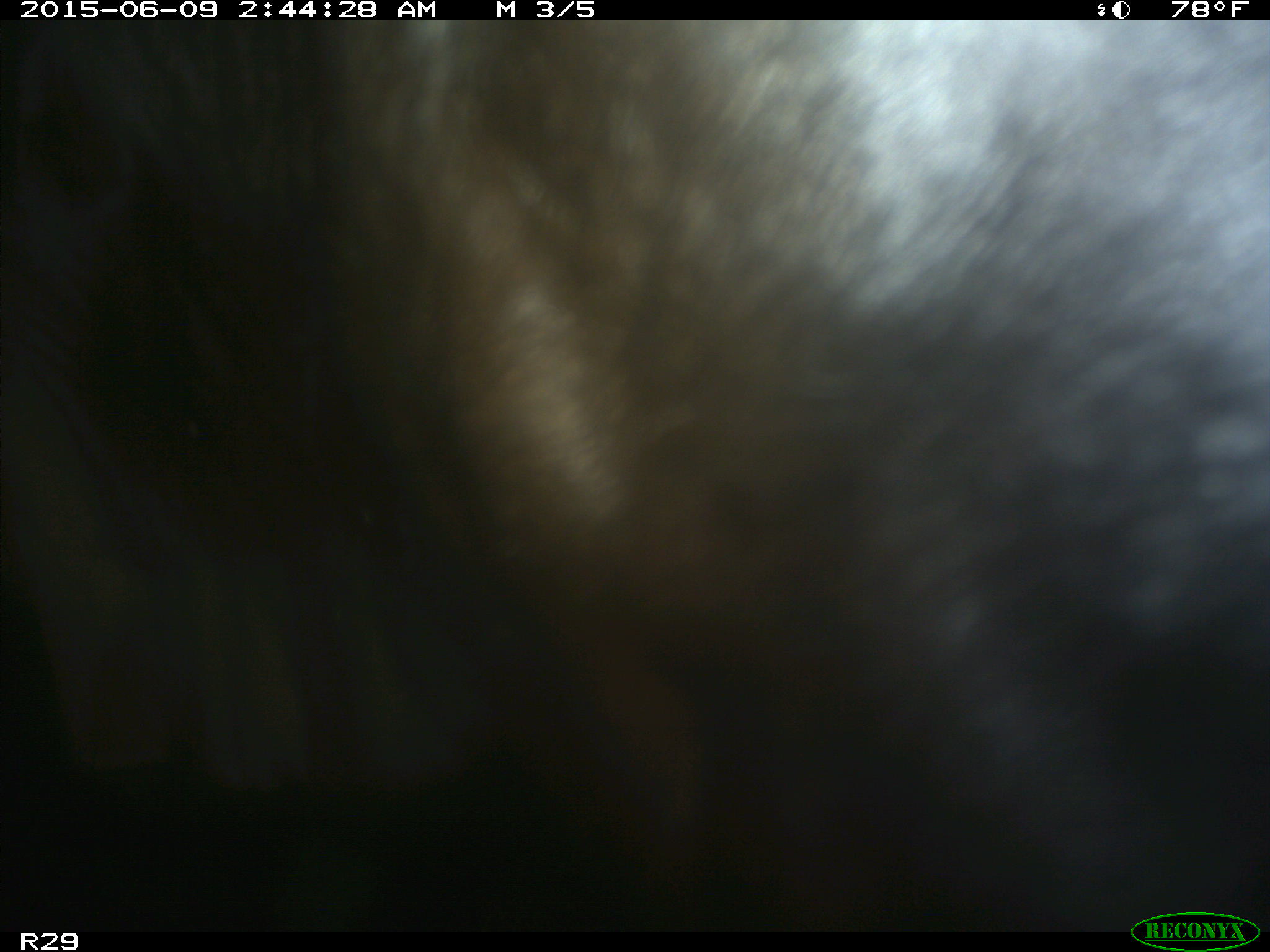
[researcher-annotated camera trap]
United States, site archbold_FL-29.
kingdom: Animalia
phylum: Chordata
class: Mammalia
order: Artiodactyla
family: Bovidae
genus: Bos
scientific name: Bos taurus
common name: domestic cow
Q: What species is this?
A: Bos taurus (domestic cow).